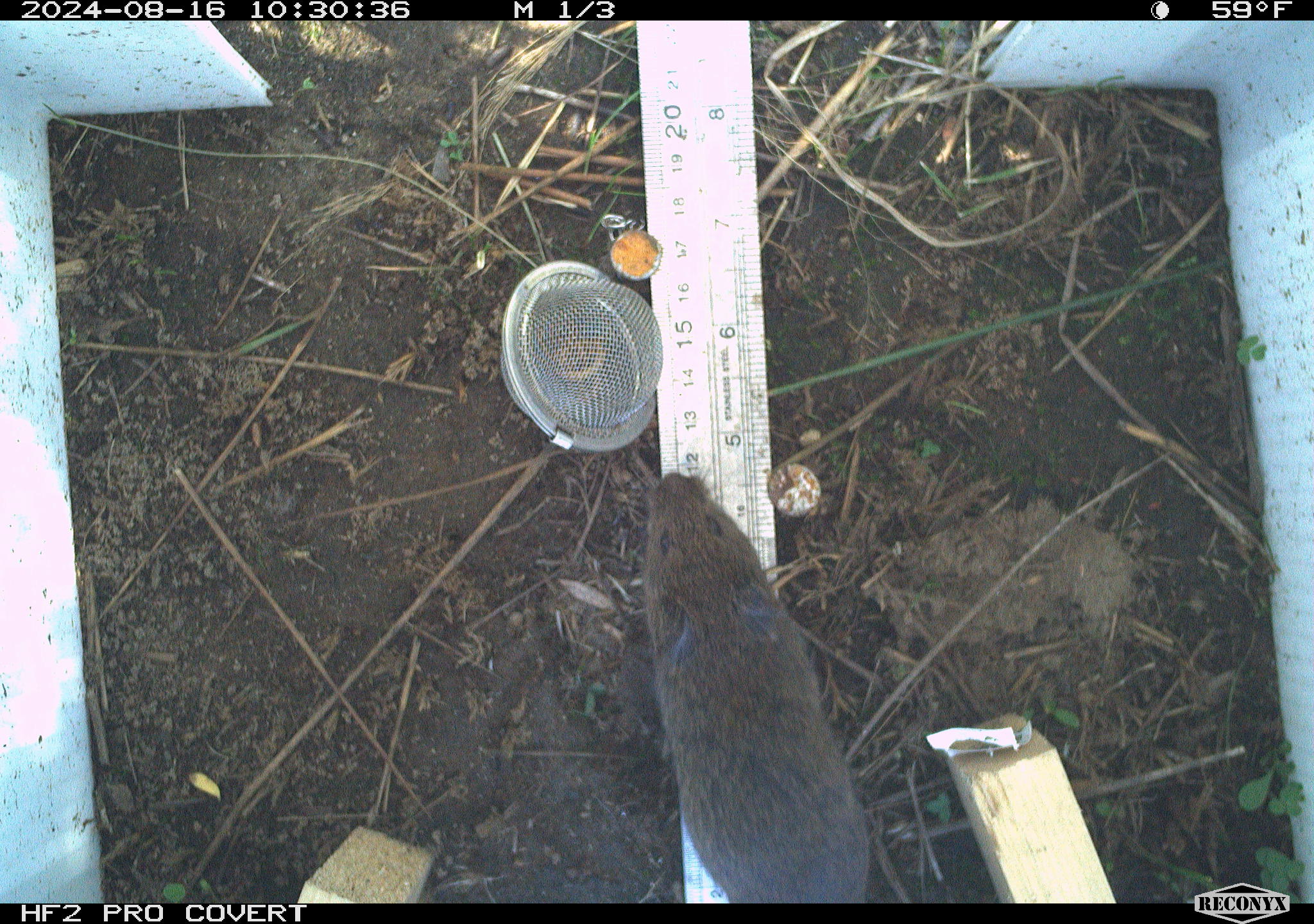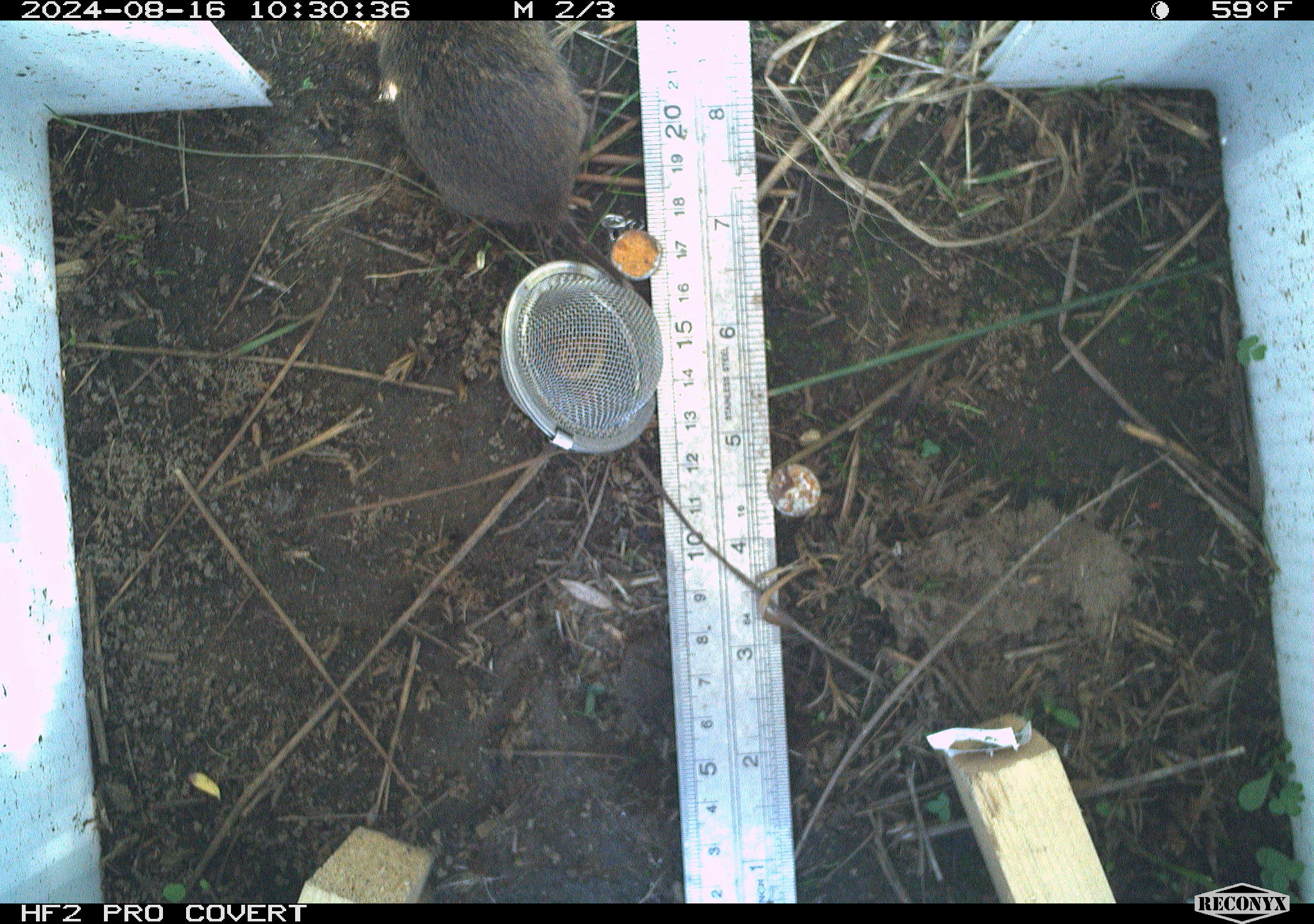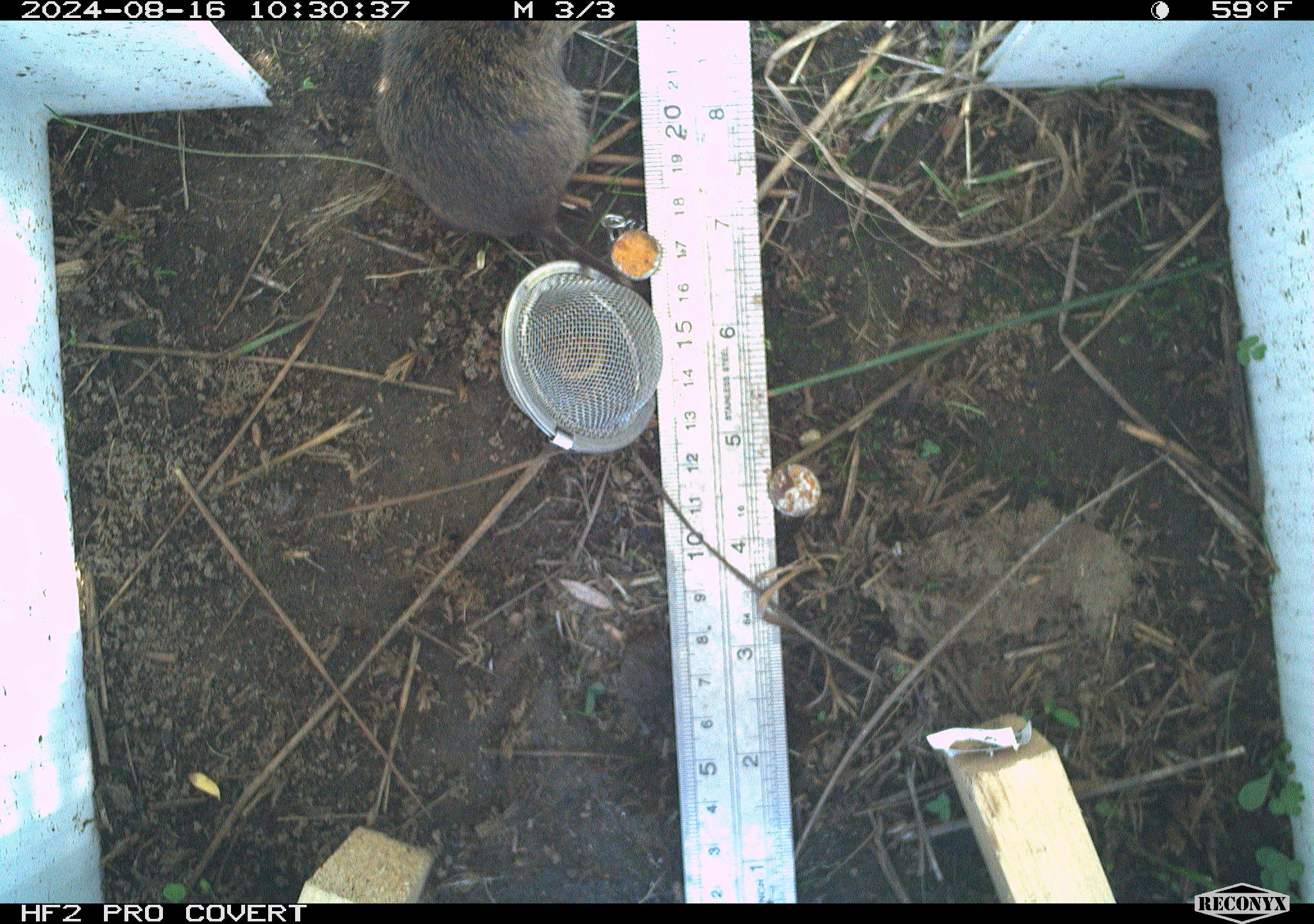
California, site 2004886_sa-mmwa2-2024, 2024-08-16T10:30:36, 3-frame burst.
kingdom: Animalia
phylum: Chordata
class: Mammalia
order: Rodentia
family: Cricetidae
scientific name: Arvicolinae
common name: voles, lemmings, and muskrats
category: arvicolinae subfamily